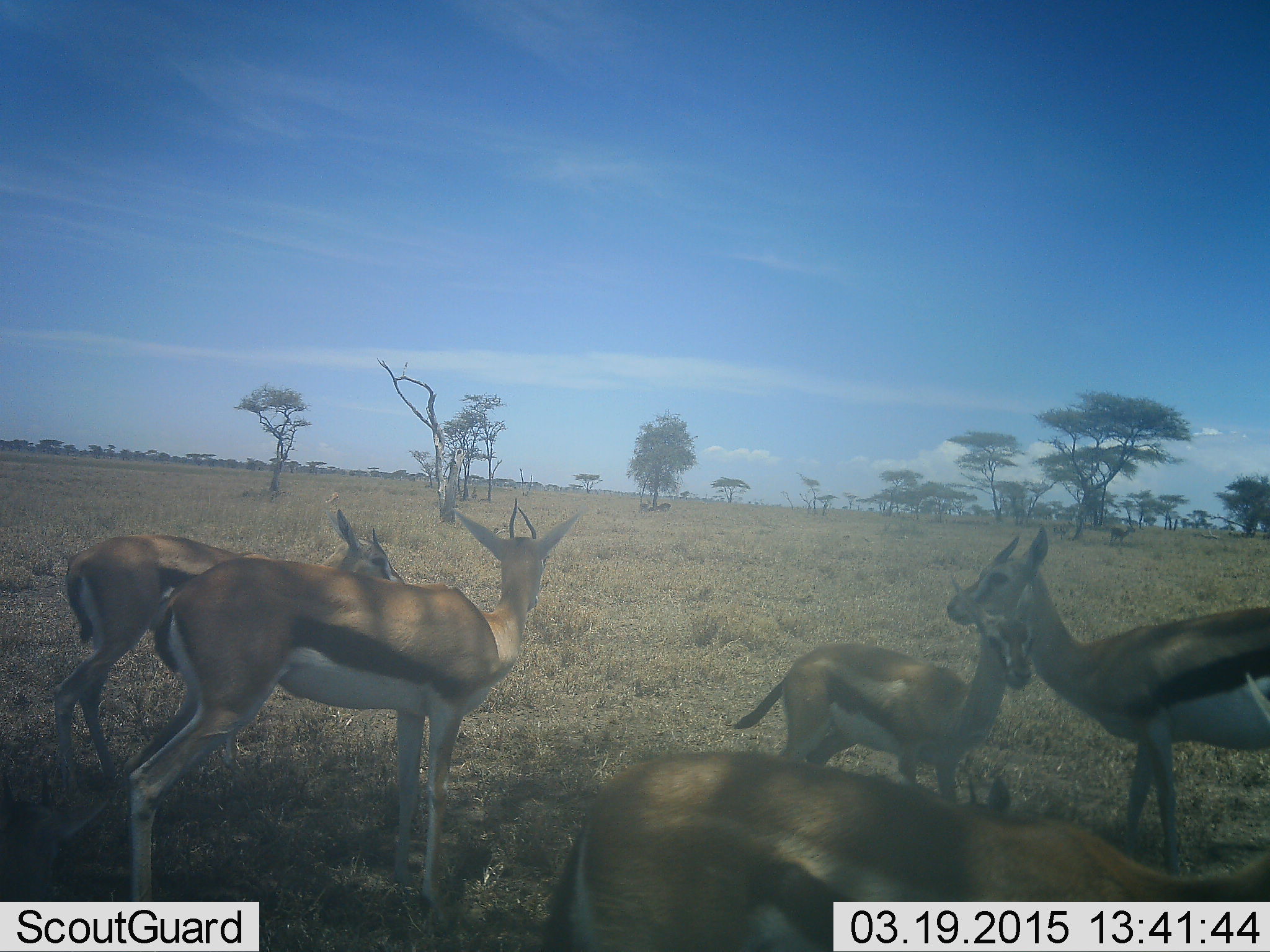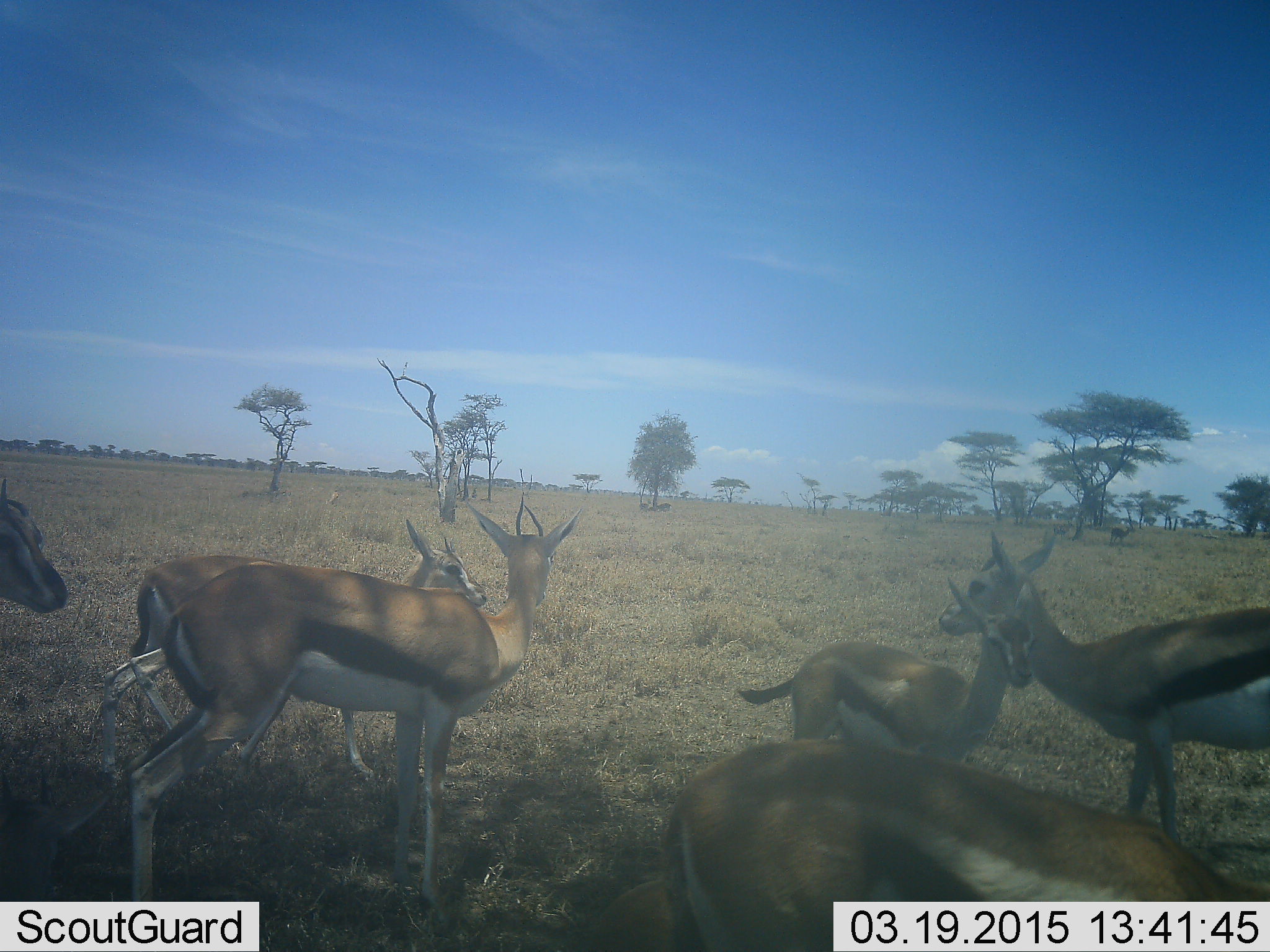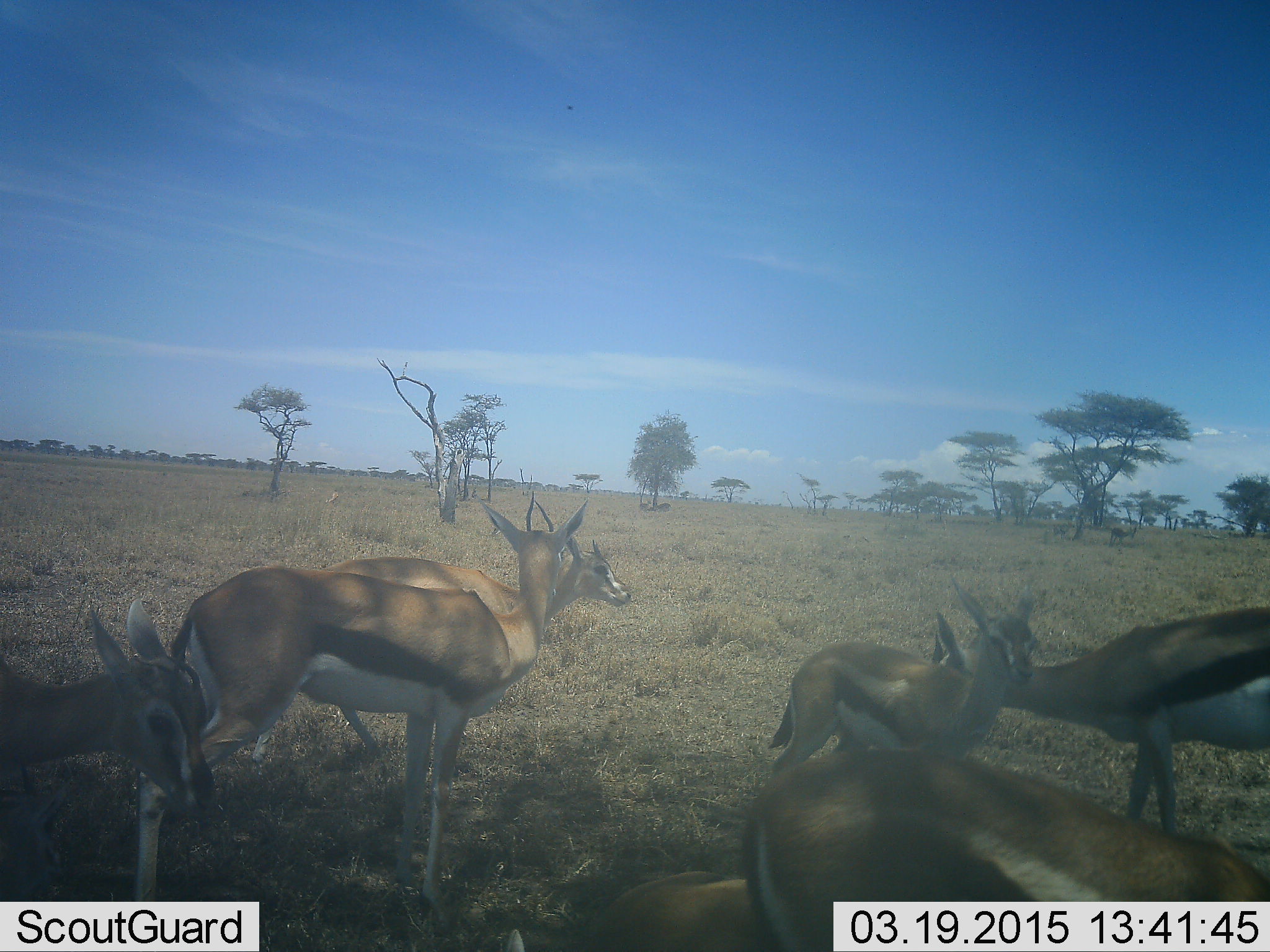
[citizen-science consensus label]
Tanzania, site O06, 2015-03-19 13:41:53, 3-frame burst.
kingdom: Animalia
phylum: Chordata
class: Mammalia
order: Artiodactyla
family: Bovidae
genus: Eudorcas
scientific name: Eudorcas thomsonii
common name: thomson's gazelle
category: gazellethomsons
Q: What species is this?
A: Gazellethomsons (thomson's gazelle) (Eudorcas thomsonii).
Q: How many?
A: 6.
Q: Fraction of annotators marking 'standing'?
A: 100%.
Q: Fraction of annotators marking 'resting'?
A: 27%.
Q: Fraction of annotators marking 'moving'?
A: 36%.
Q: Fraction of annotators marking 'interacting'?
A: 9%.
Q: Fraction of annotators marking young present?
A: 36%.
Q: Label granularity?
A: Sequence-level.